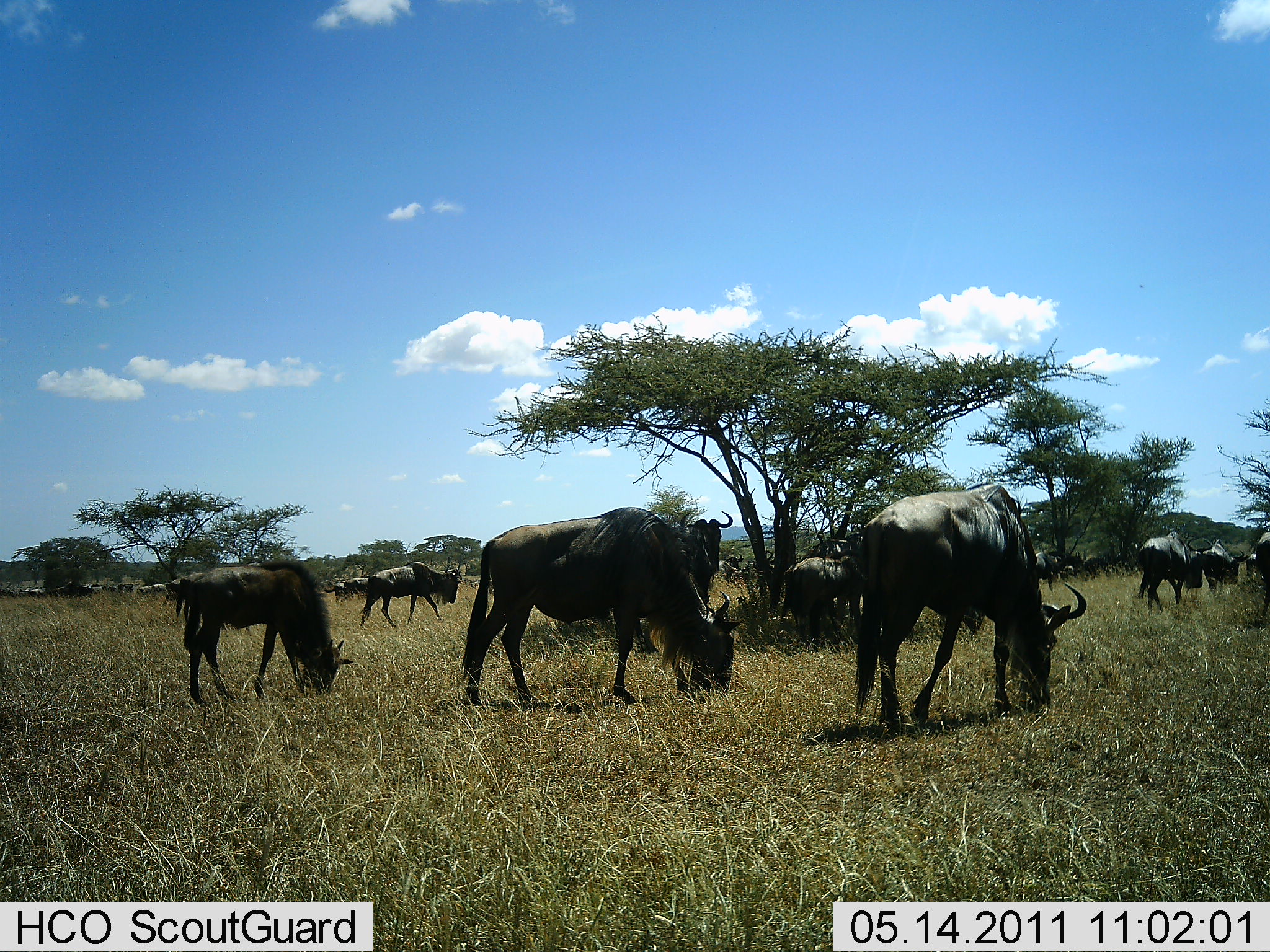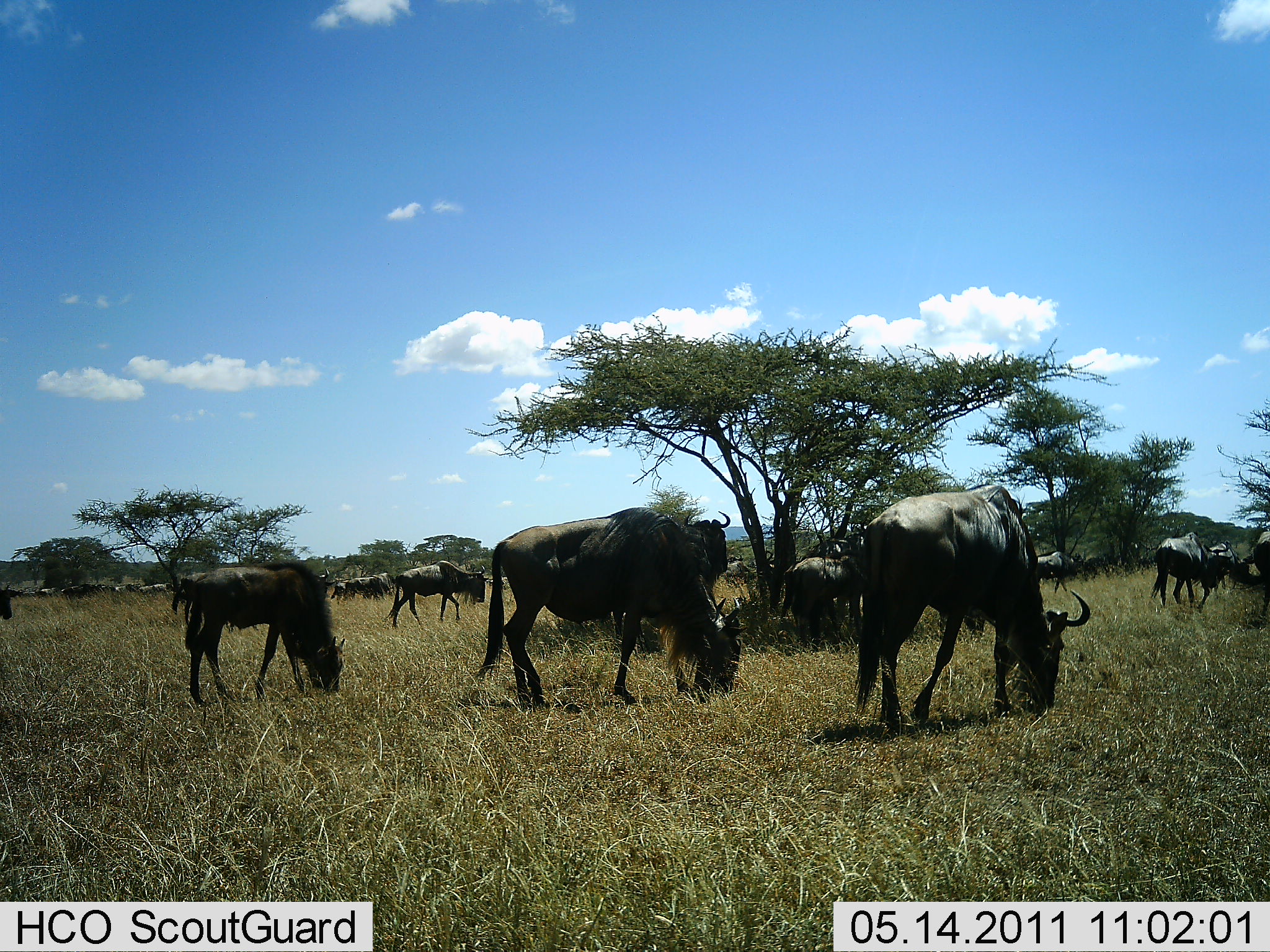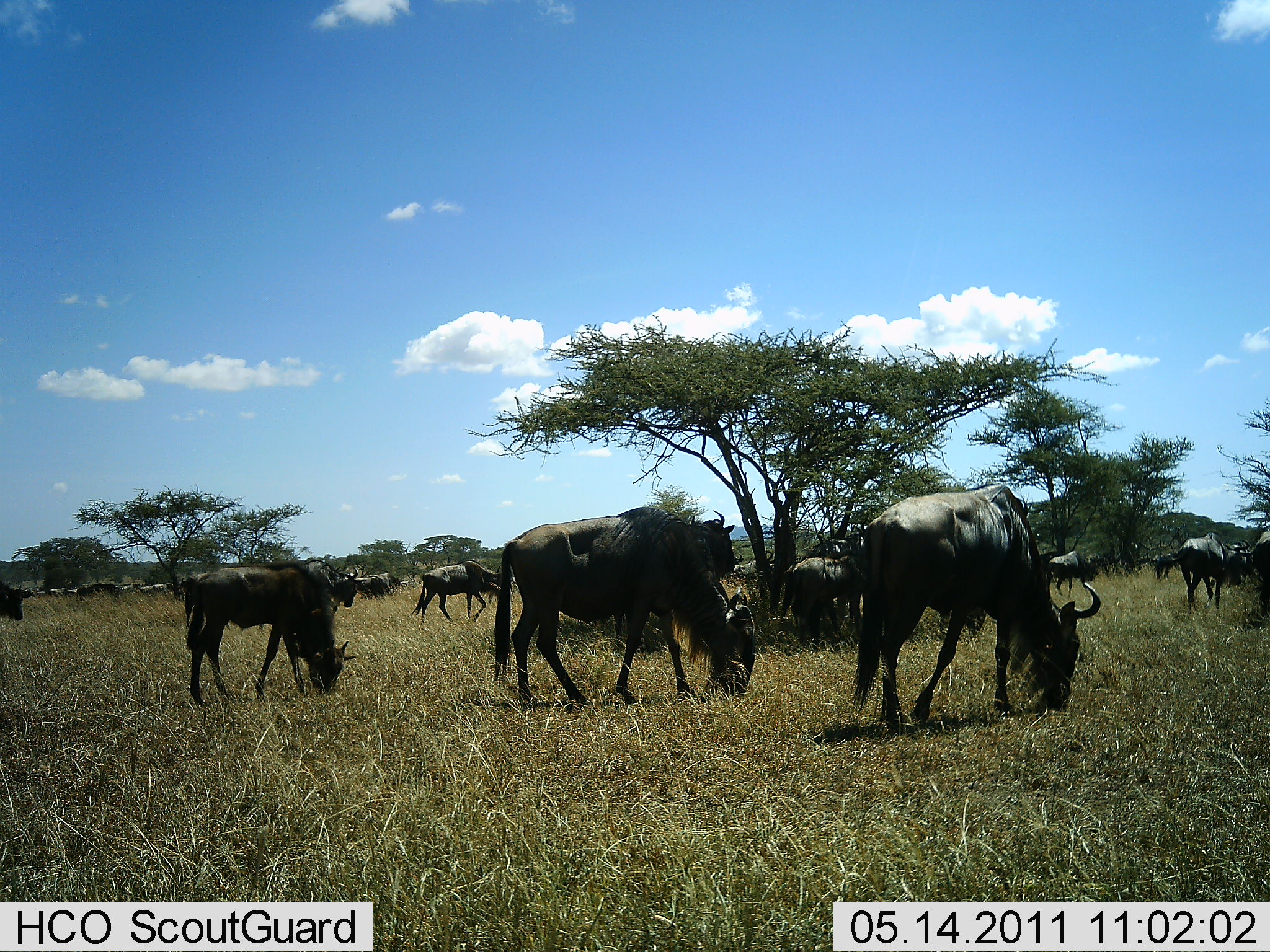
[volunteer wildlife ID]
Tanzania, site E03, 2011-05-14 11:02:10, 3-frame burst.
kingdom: Animalia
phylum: Chordata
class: Mammalia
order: Artiodactyla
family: Bovidae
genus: Connochaetes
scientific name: Connochaetes taurinus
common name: blue wildebeest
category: wildebeest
Wildebeest (blue wildebeest) (Connochaetes taurinus), count 11-50. Behavior (volunteer vote fractions): standing 31%, resting 8%, moving 69%, interacting 0%. Young present (vote fraction): 8%. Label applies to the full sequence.